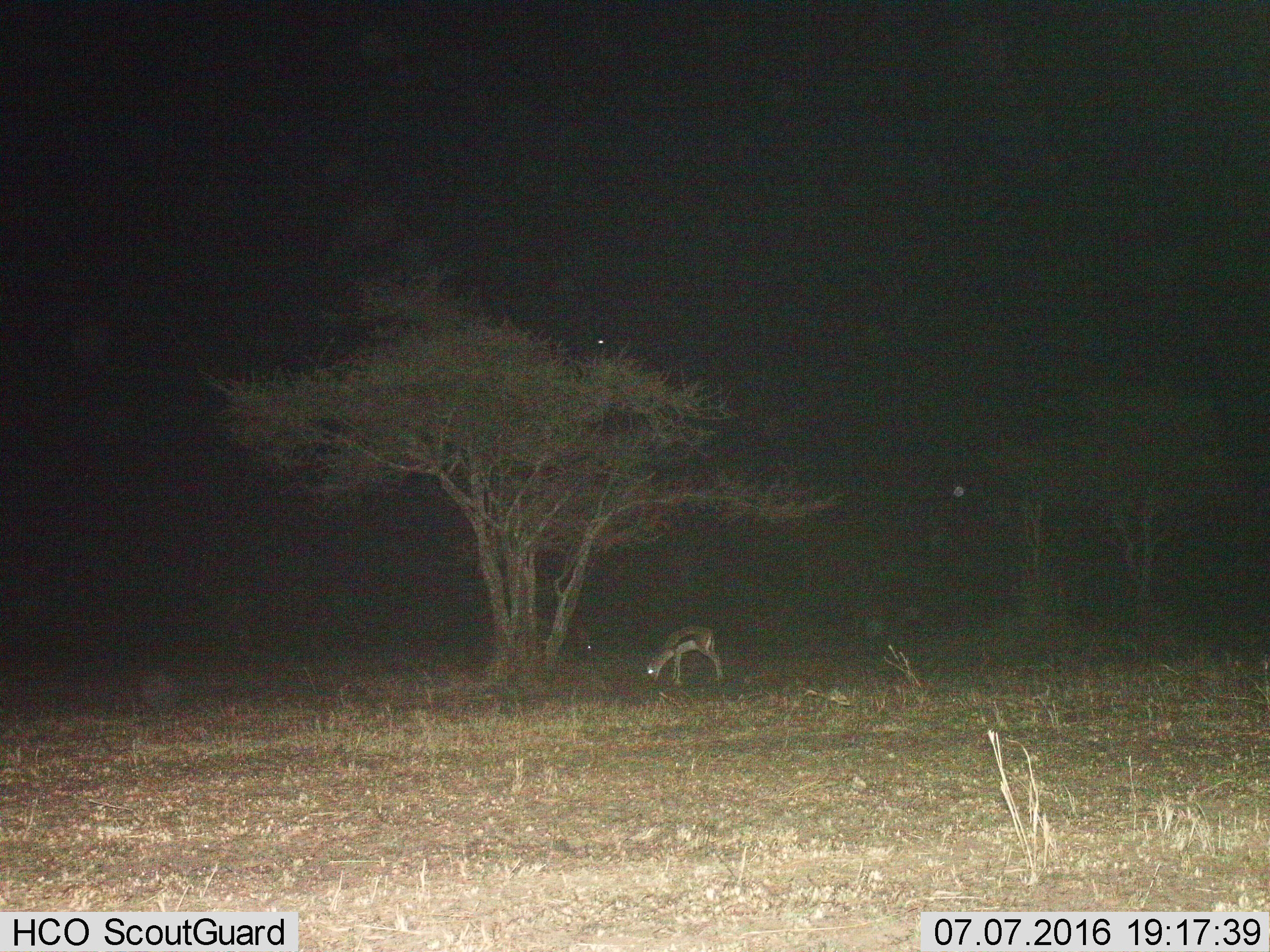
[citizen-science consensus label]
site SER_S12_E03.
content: unidentified animal